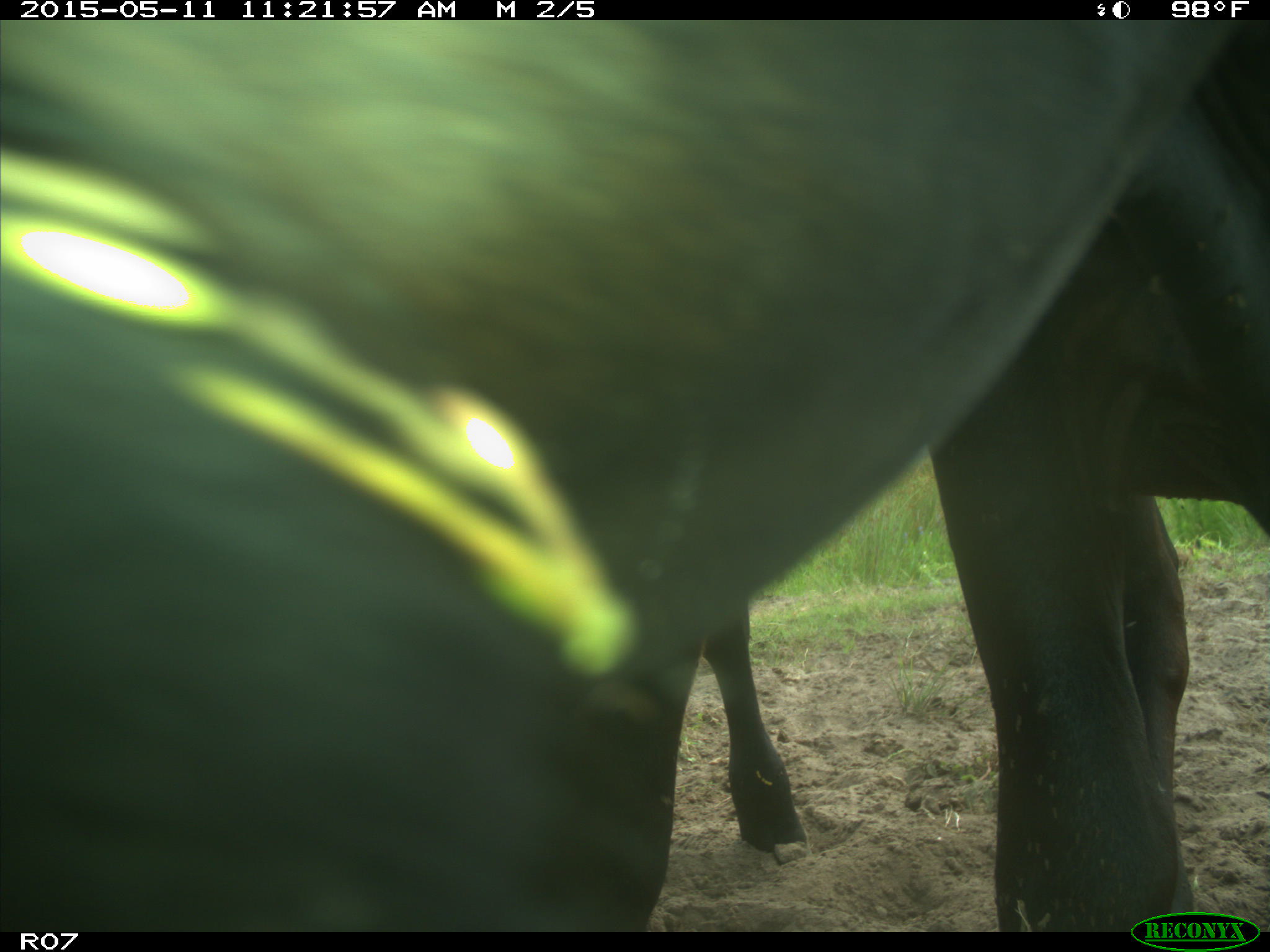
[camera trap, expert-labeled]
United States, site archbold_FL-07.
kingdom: Animalia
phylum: Chordata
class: Mammalia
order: Artiodactyla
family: Bovidae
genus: Bos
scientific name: Bos taurus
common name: domestic cow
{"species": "Bos taurus (domestic cow)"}